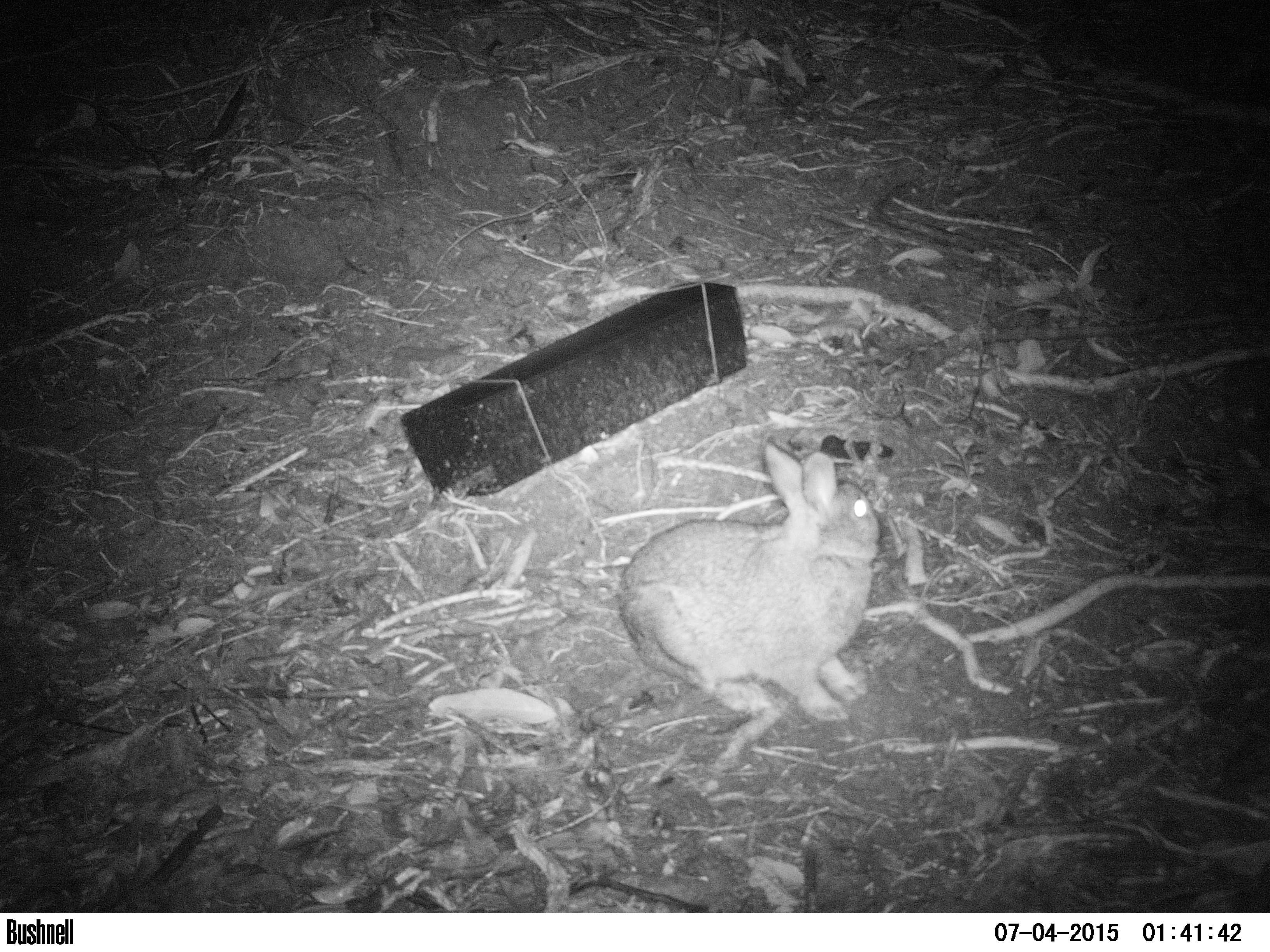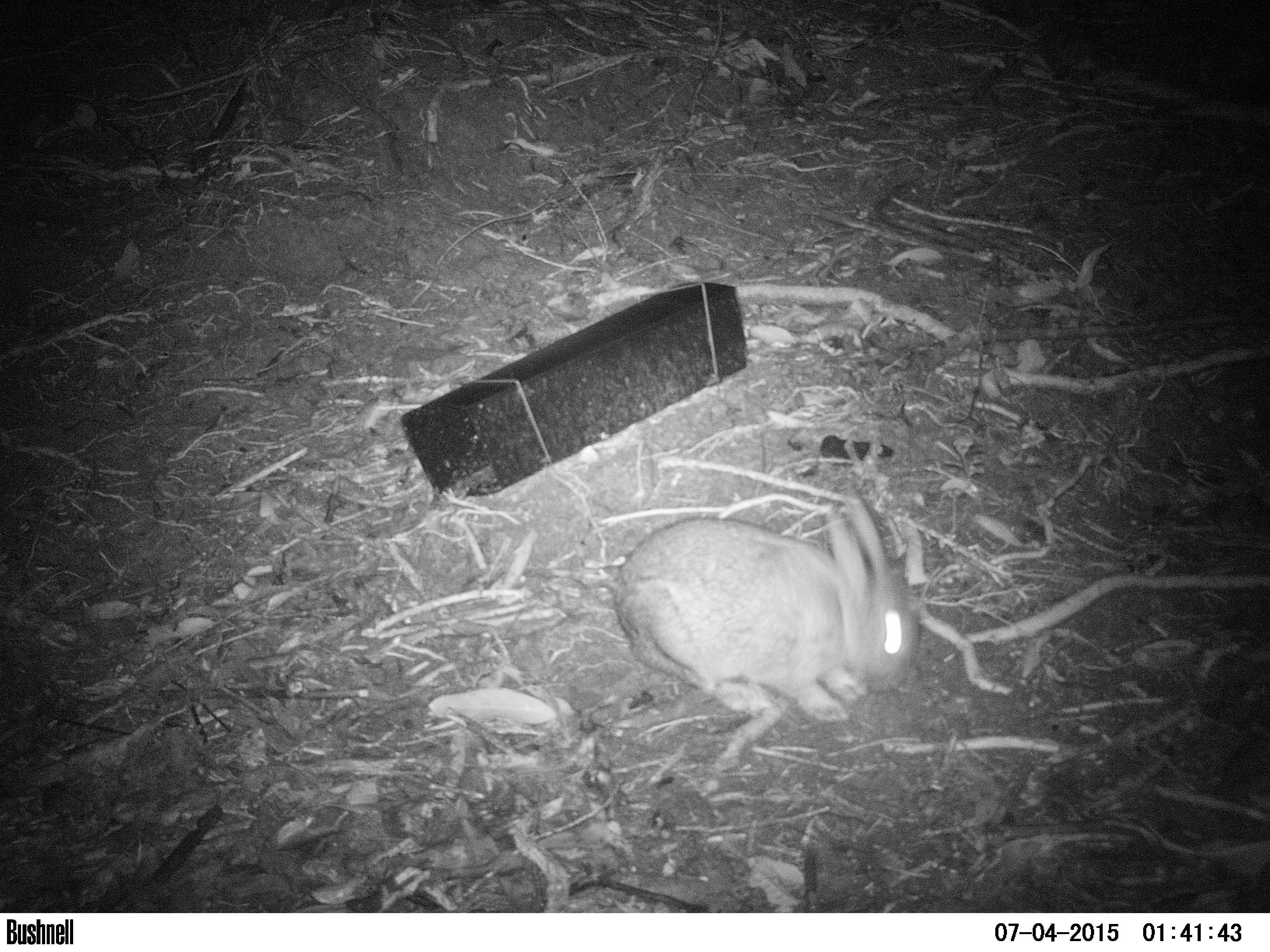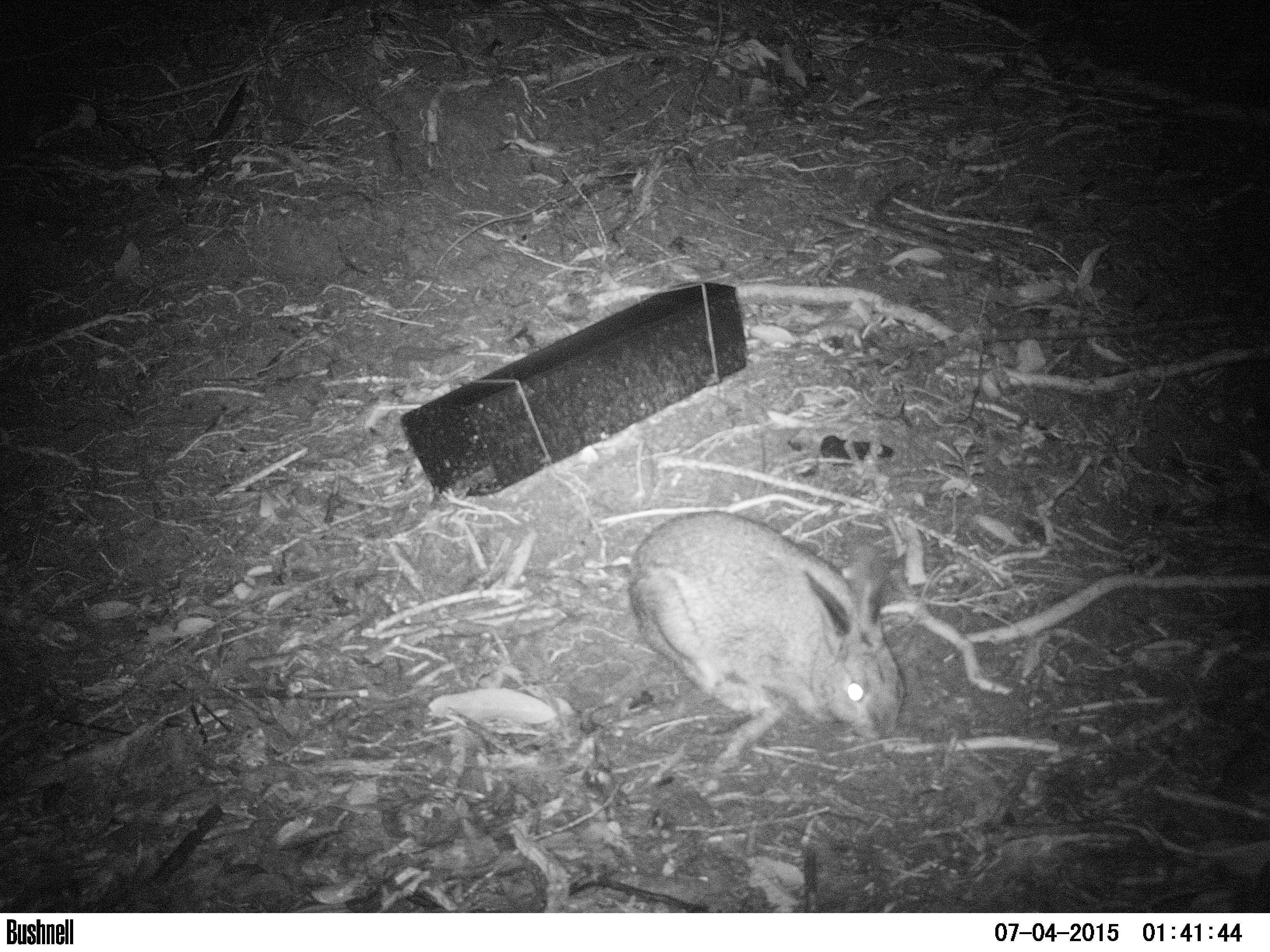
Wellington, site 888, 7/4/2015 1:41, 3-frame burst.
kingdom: Animalia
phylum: Chordata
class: Mammalia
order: Lagomorpha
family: Leporidae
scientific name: Leporidae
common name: rabbit